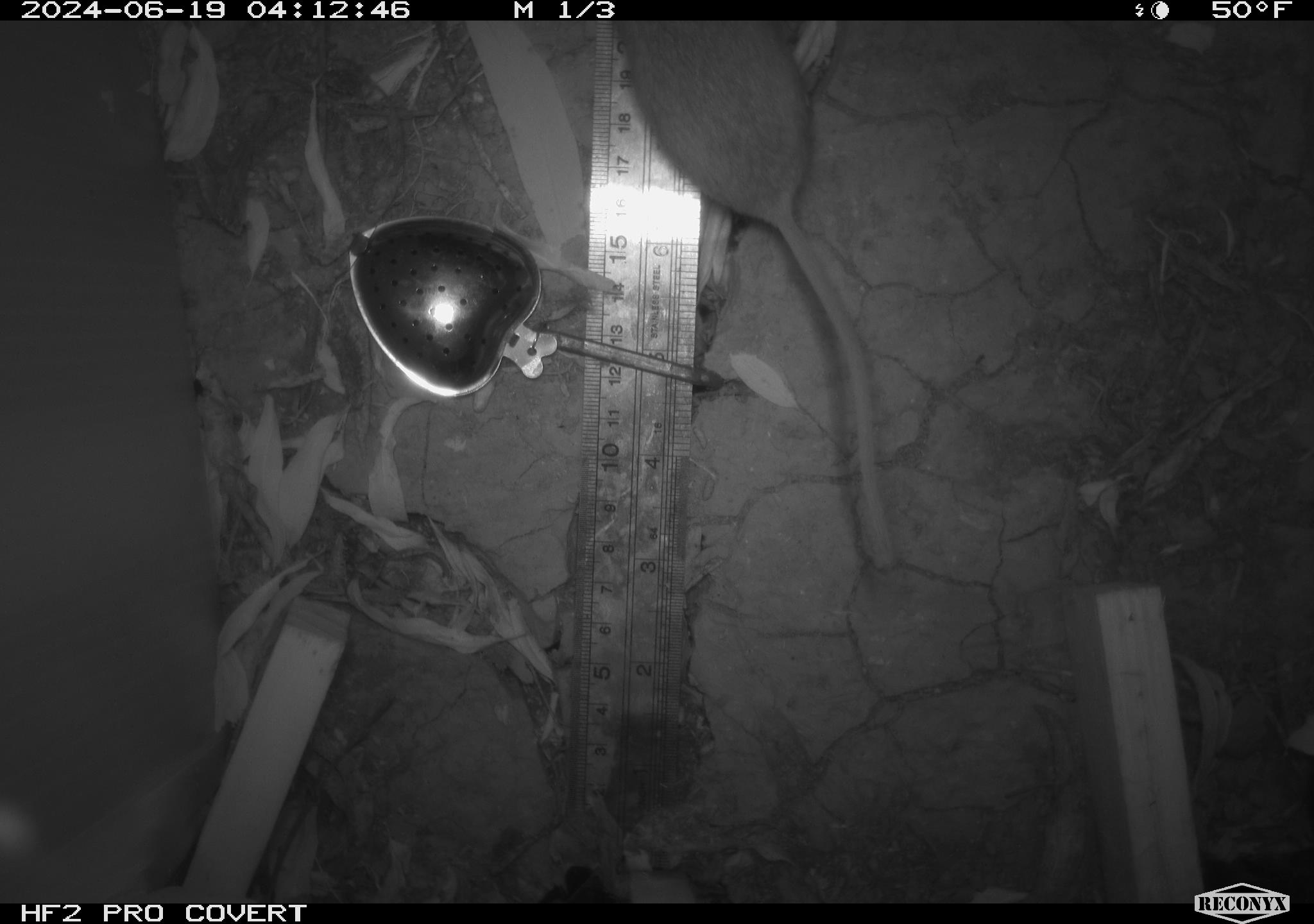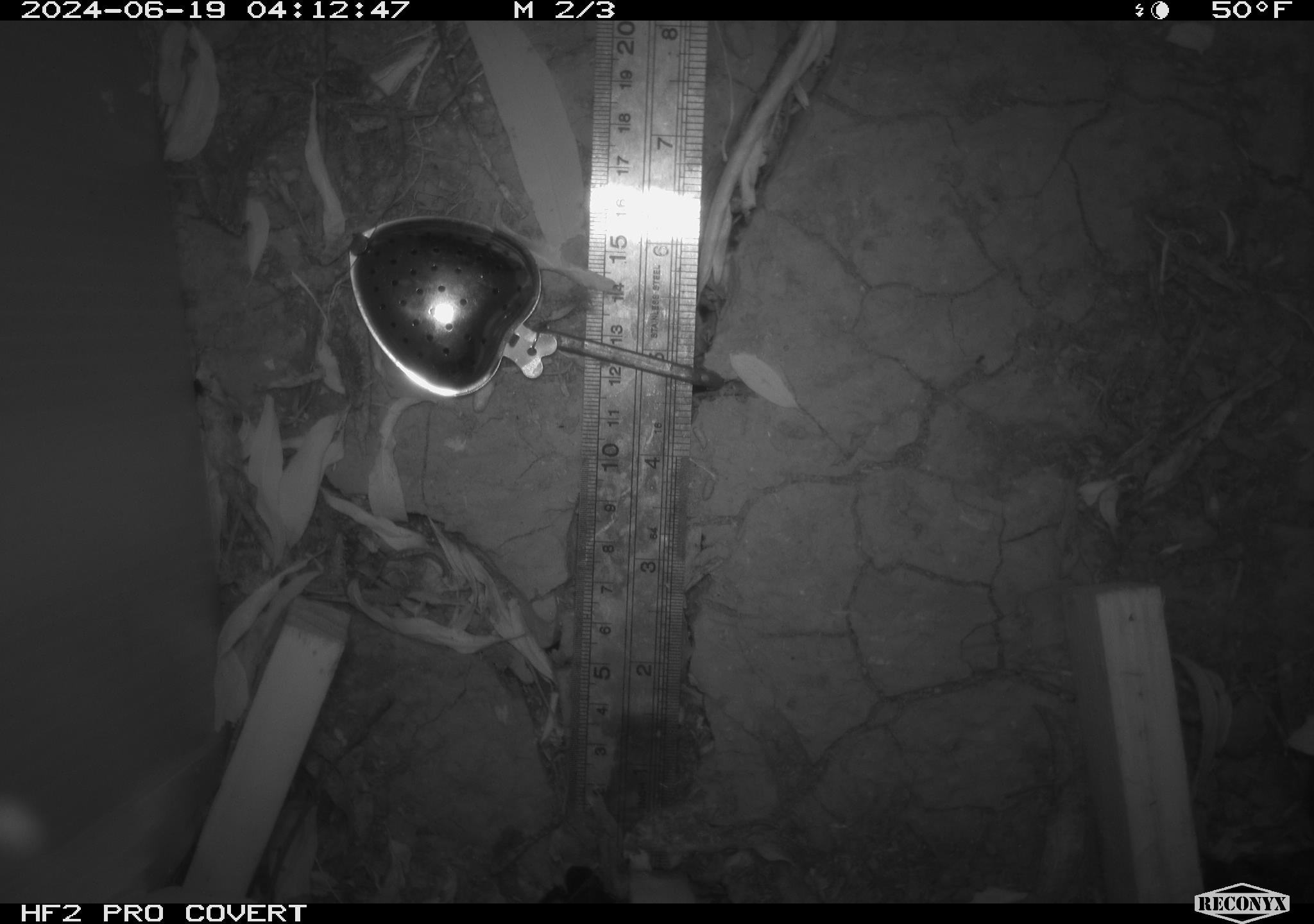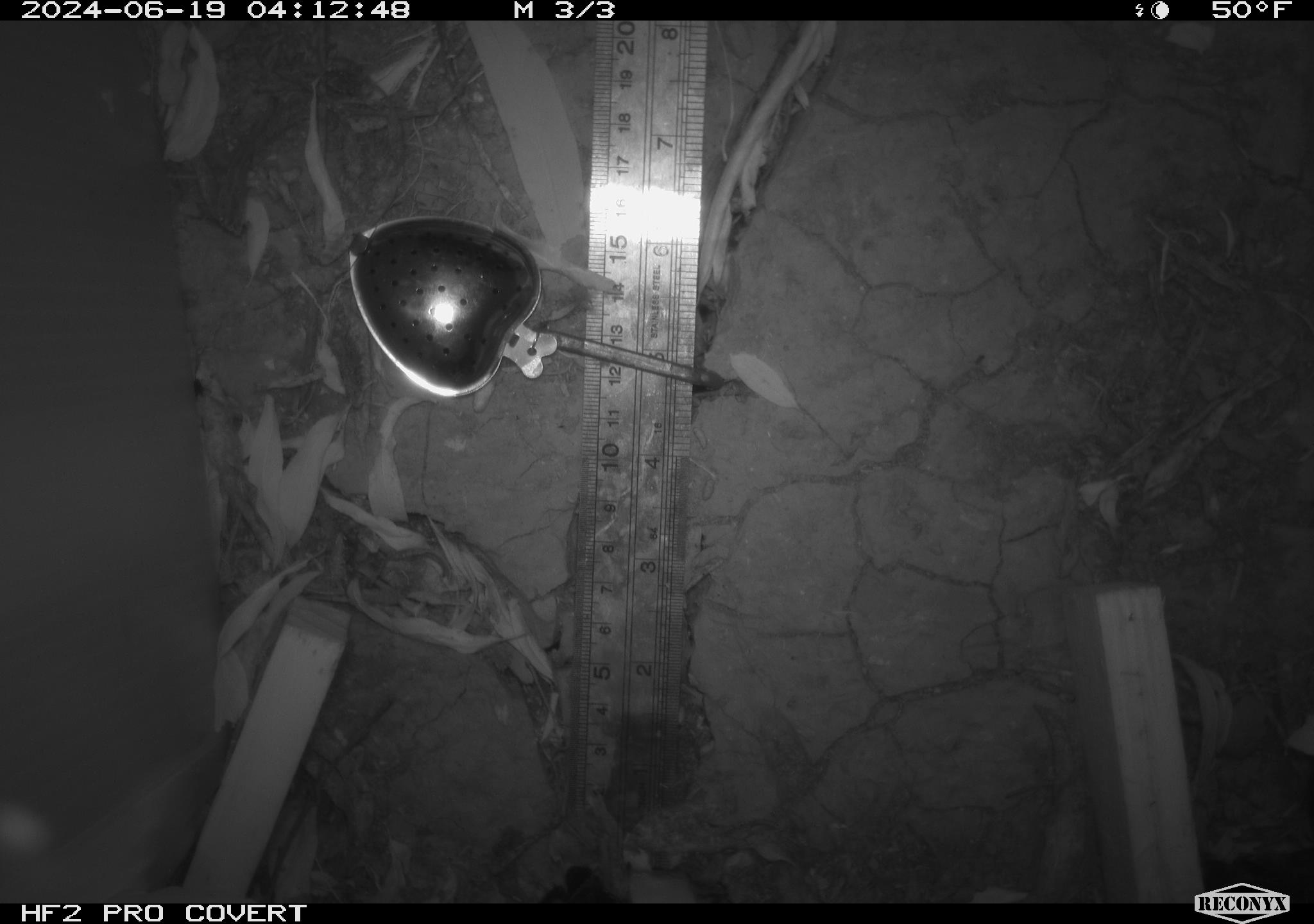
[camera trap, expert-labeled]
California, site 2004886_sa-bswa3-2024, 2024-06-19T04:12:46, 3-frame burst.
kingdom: Animalia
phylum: Chordata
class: Mammalia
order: Rodentia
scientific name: Rodentia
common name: mouse species